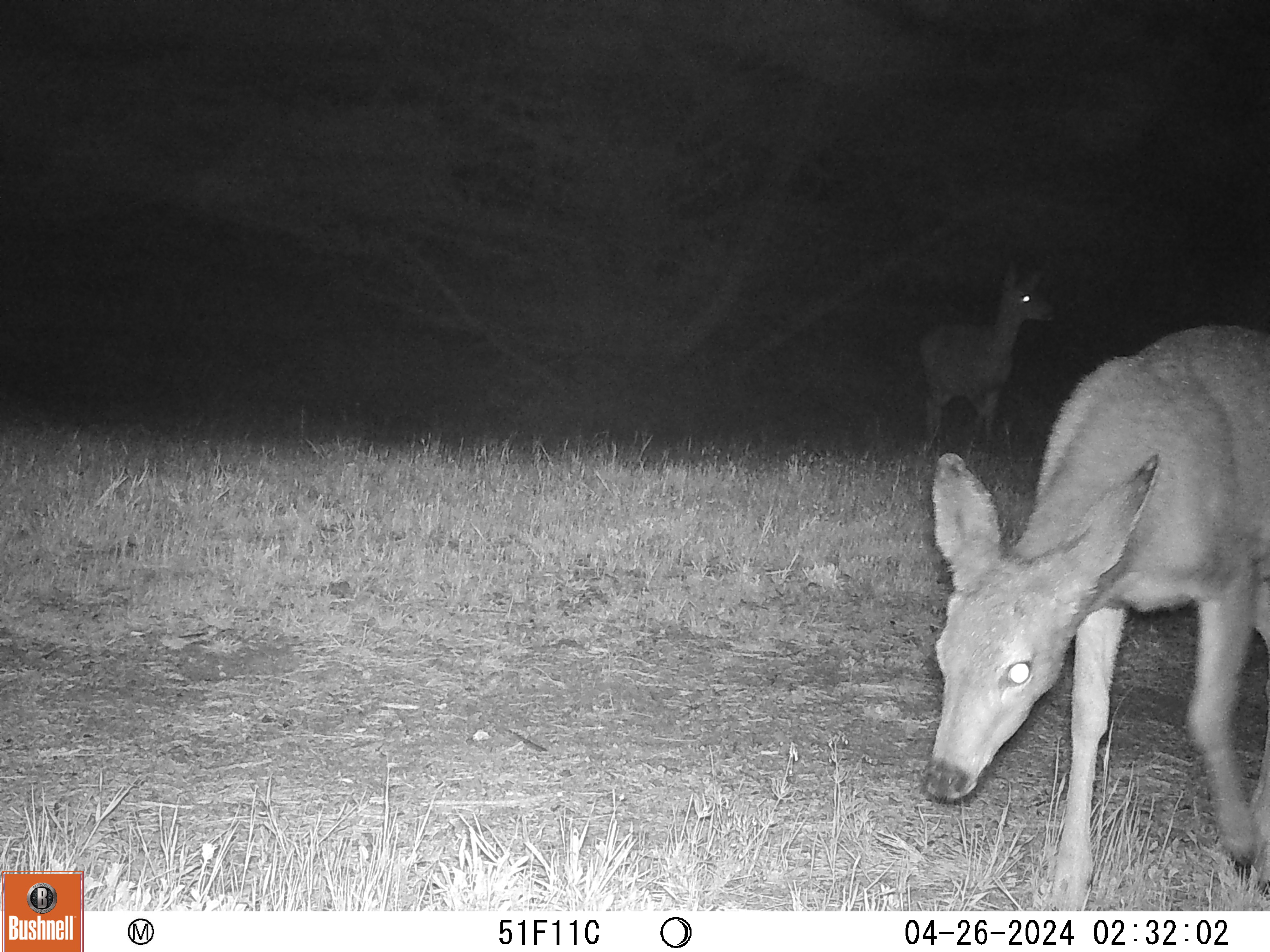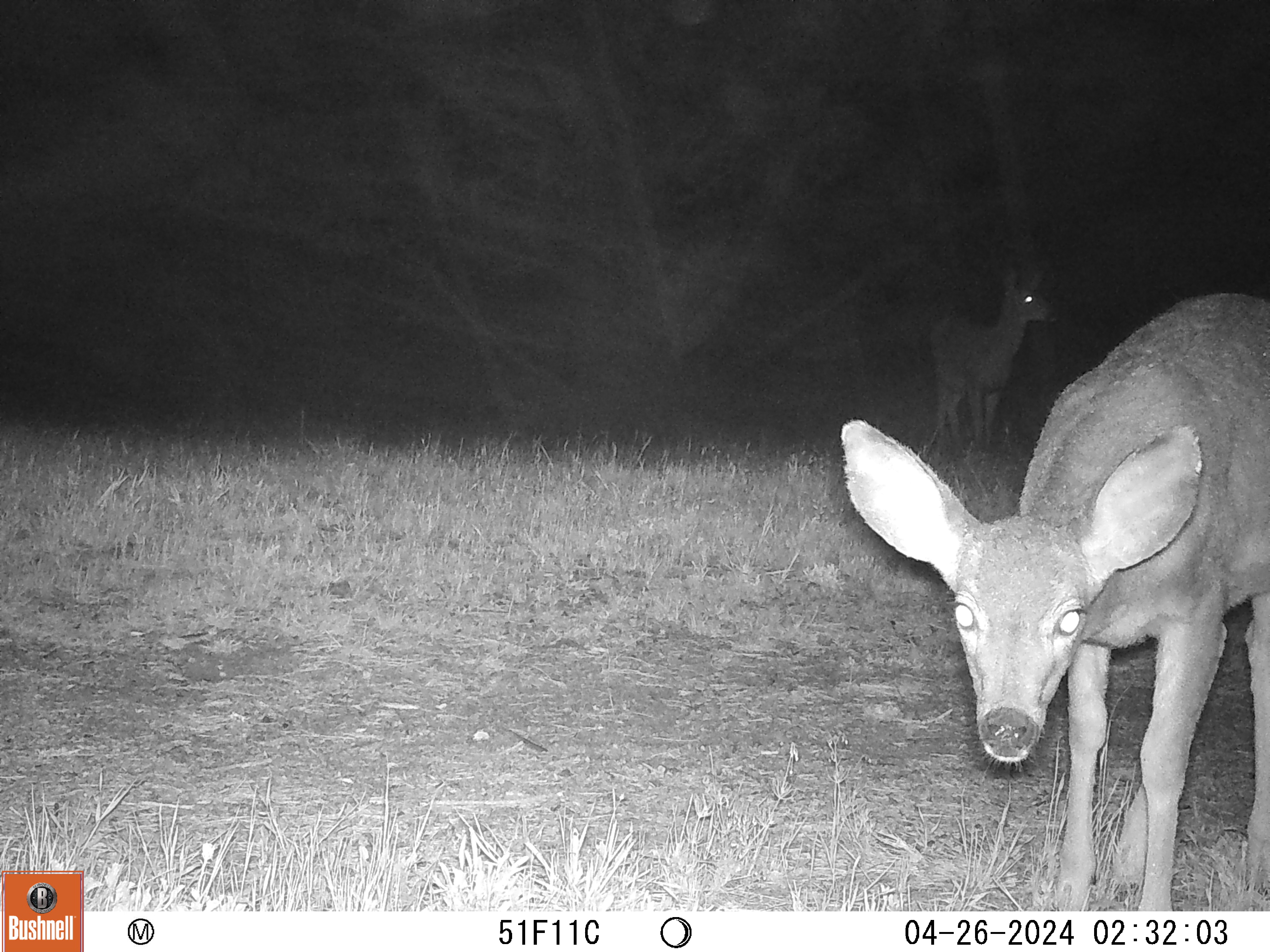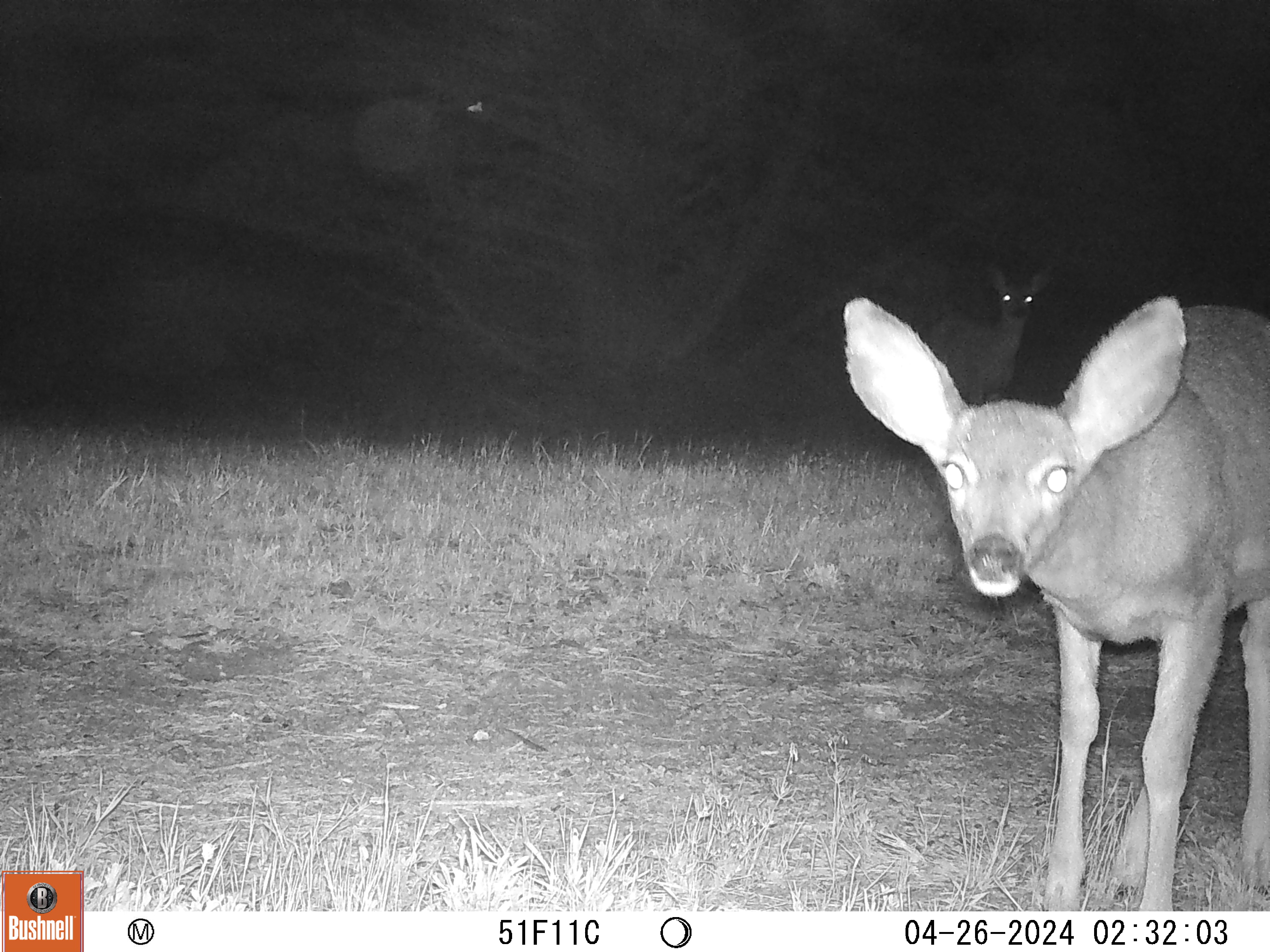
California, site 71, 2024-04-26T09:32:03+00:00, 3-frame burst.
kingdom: Animalia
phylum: Chordata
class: Mammalia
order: Artiodactyla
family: Cervidae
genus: Odocoileus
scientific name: Odocoileus hemionus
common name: mule deer